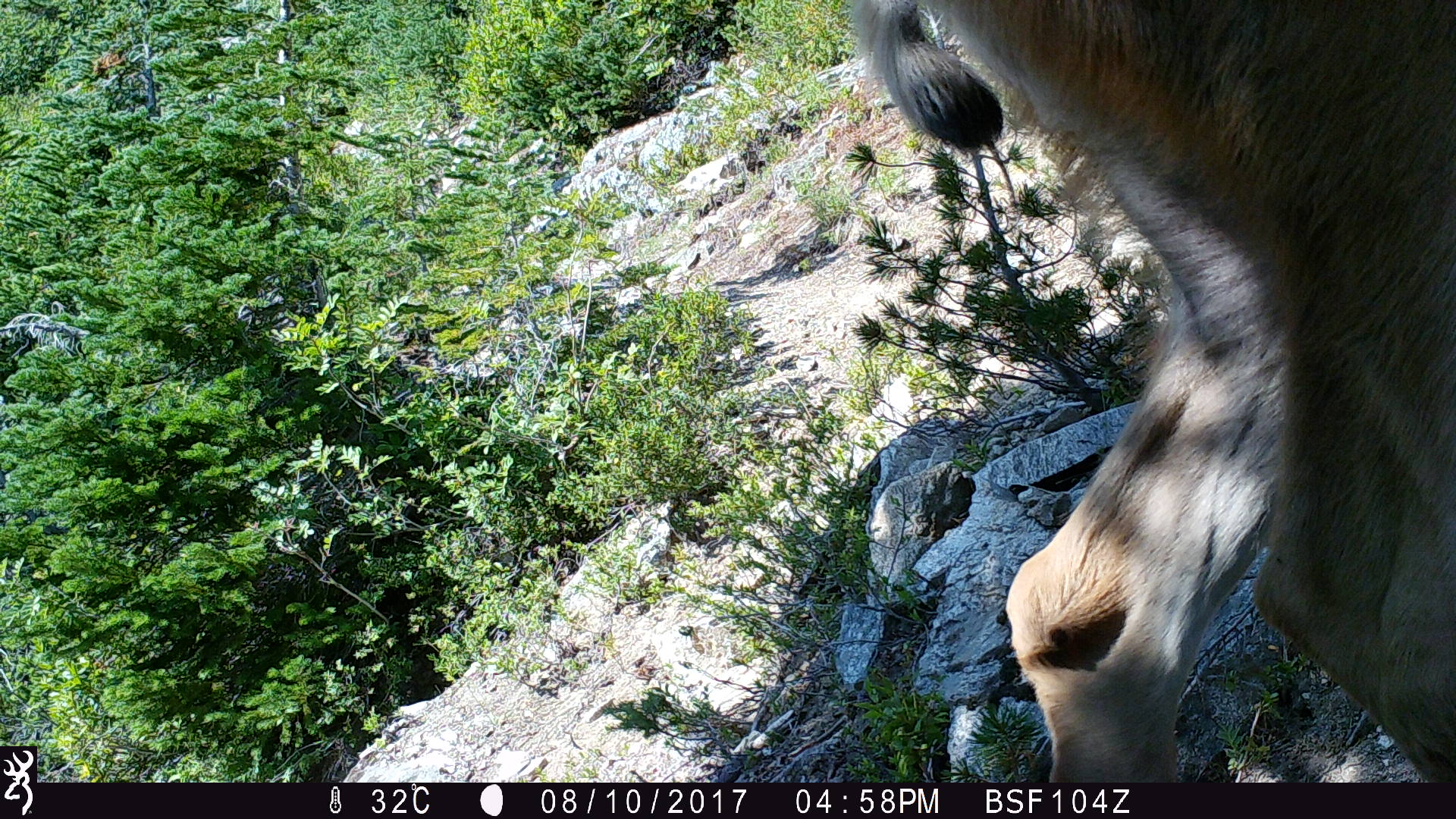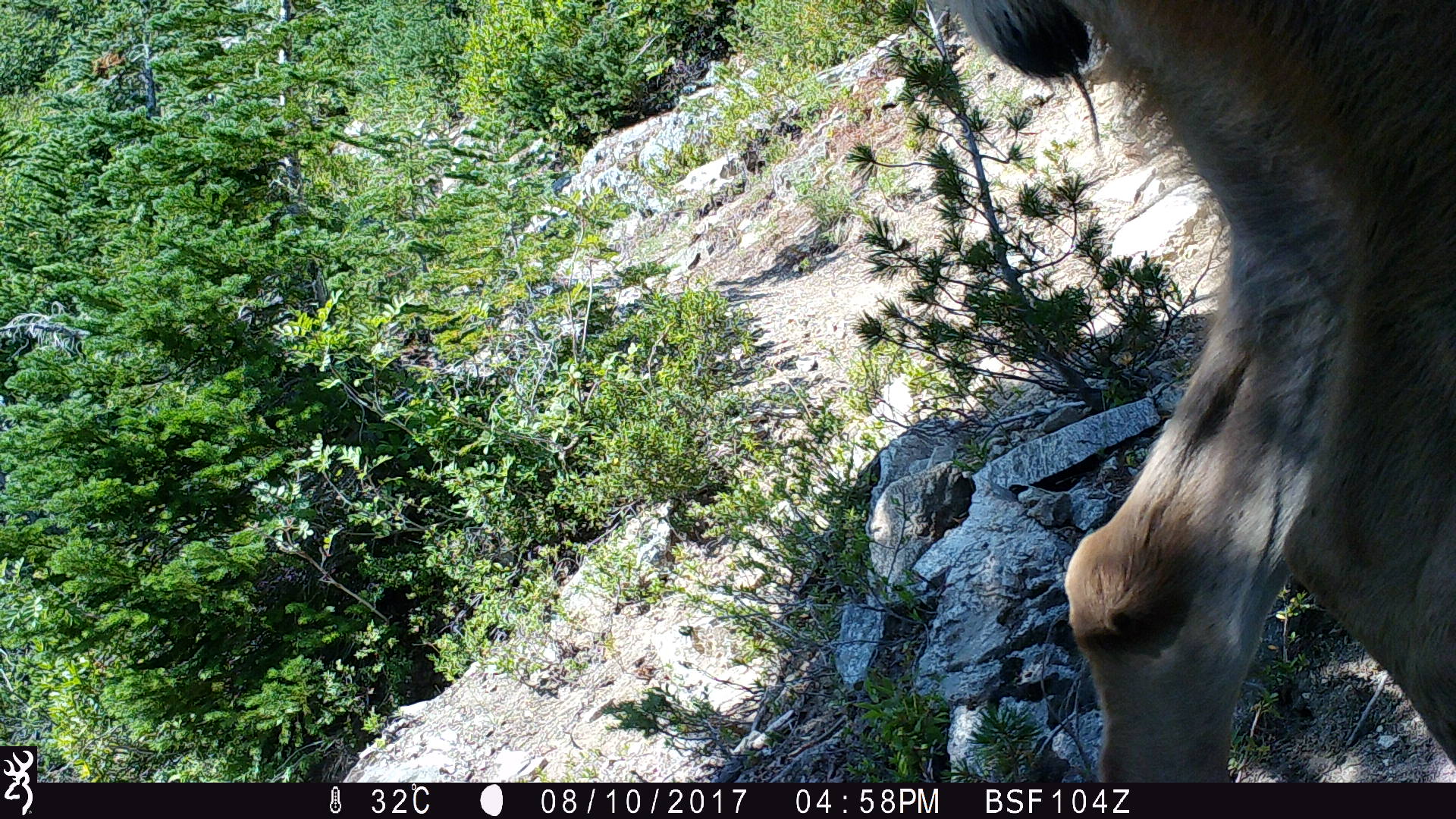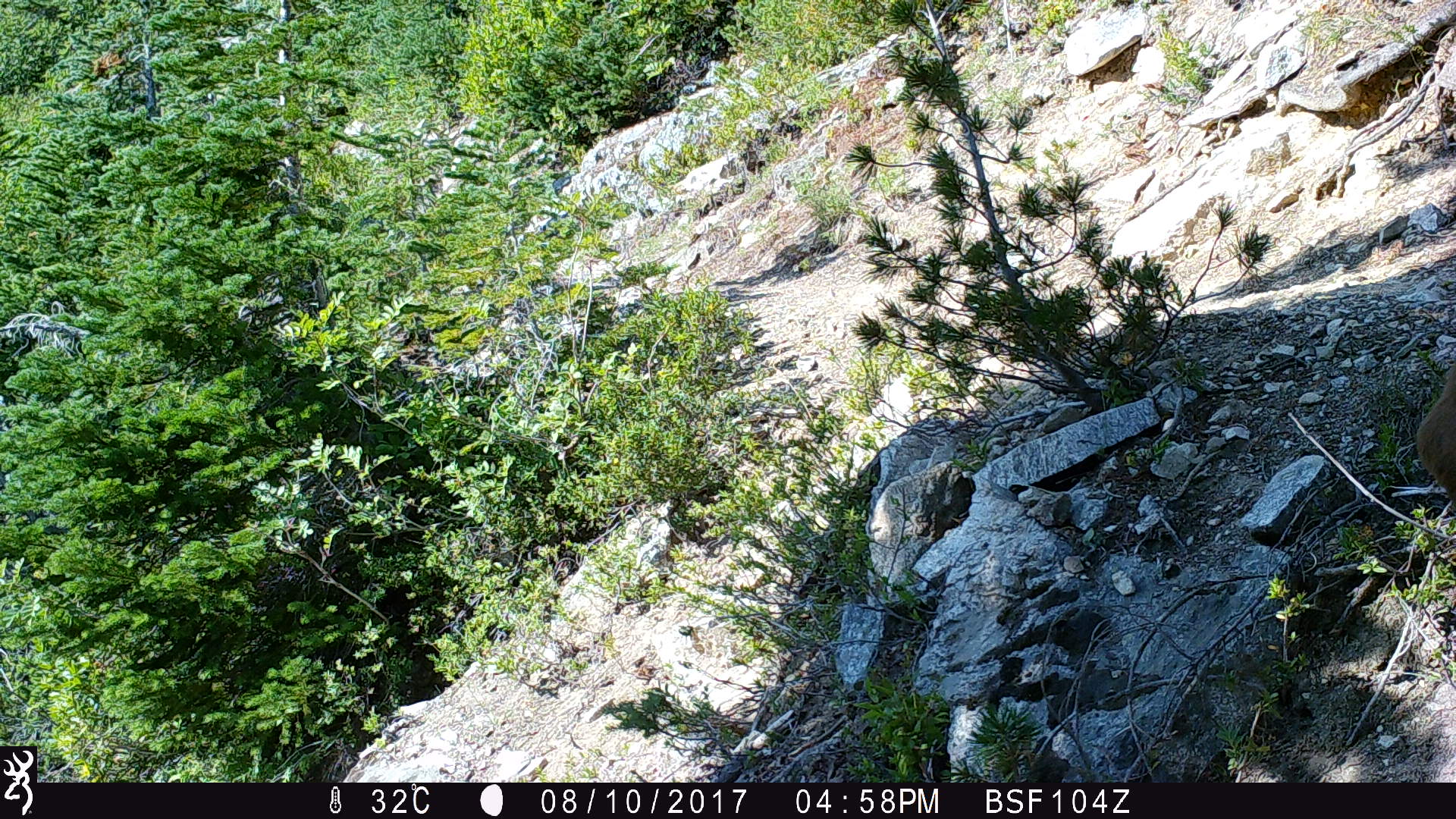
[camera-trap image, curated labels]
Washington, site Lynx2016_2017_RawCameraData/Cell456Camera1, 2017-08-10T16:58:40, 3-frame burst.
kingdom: Animalia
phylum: Chordata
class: Mammalia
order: Artiodactyla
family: Cervidae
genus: Odocoileus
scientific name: Odocoileus hemionus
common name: mule deer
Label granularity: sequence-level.